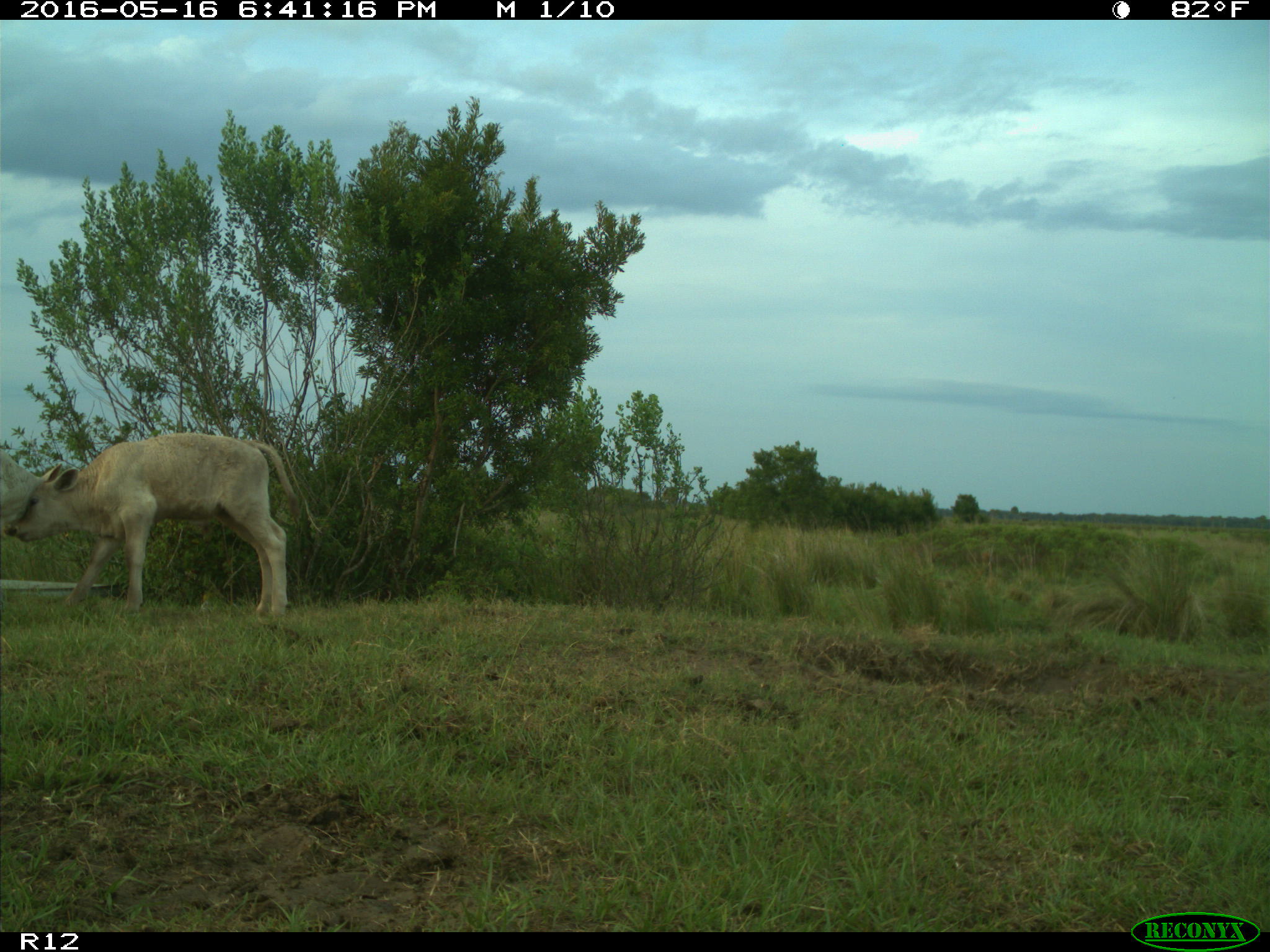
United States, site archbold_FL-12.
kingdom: Animalia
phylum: Chordata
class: Mammalia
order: Artiodactyla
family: Bovidae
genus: Bos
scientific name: Bos taurus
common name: domestic cow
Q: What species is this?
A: Bos taurus (domestic cow).